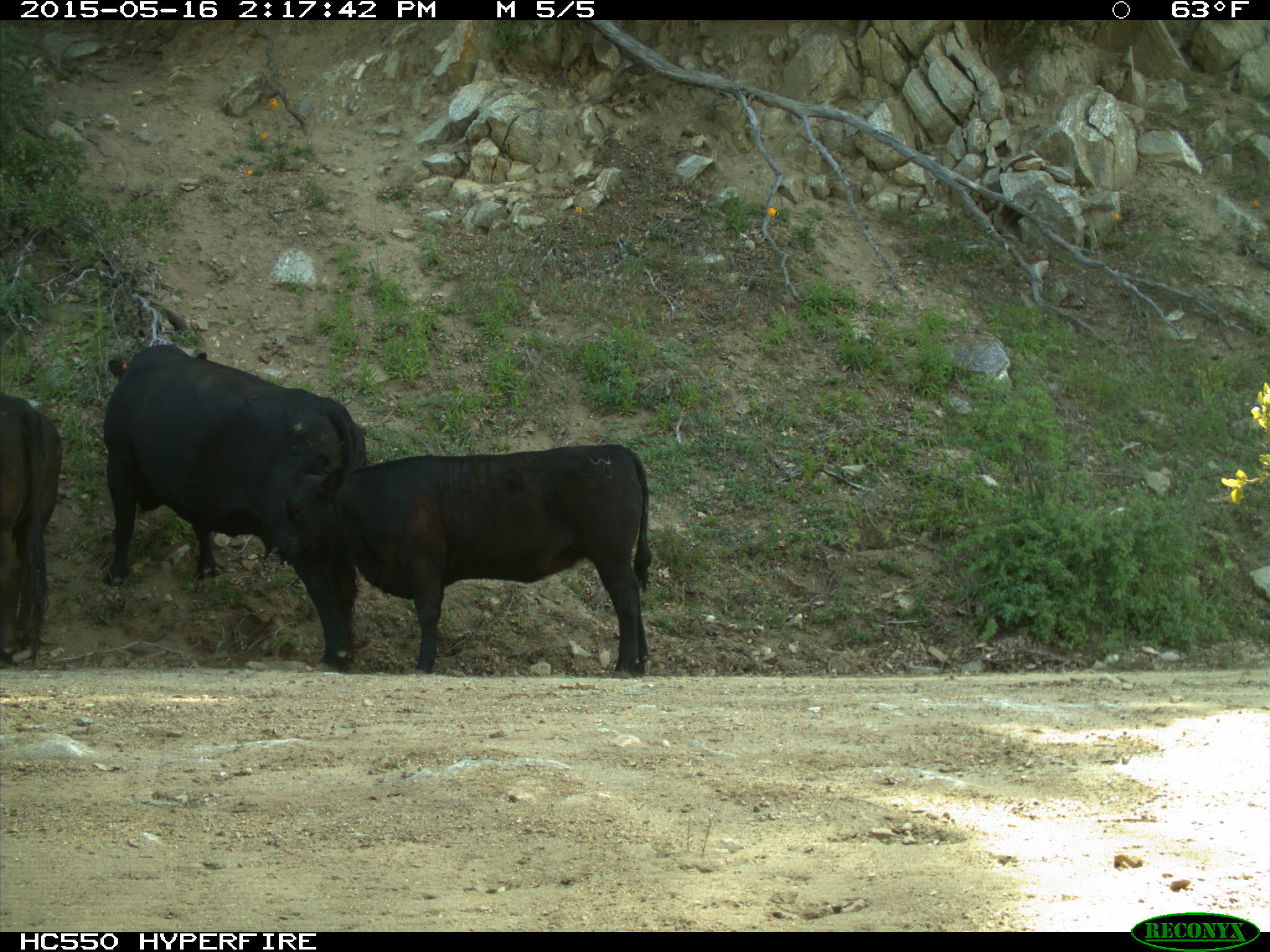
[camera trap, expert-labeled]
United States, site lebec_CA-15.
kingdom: Animalia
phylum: Chordata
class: Mammalia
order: Artiodactyla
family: Bovidae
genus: Bos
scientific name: Bos taurus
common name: domestic cow